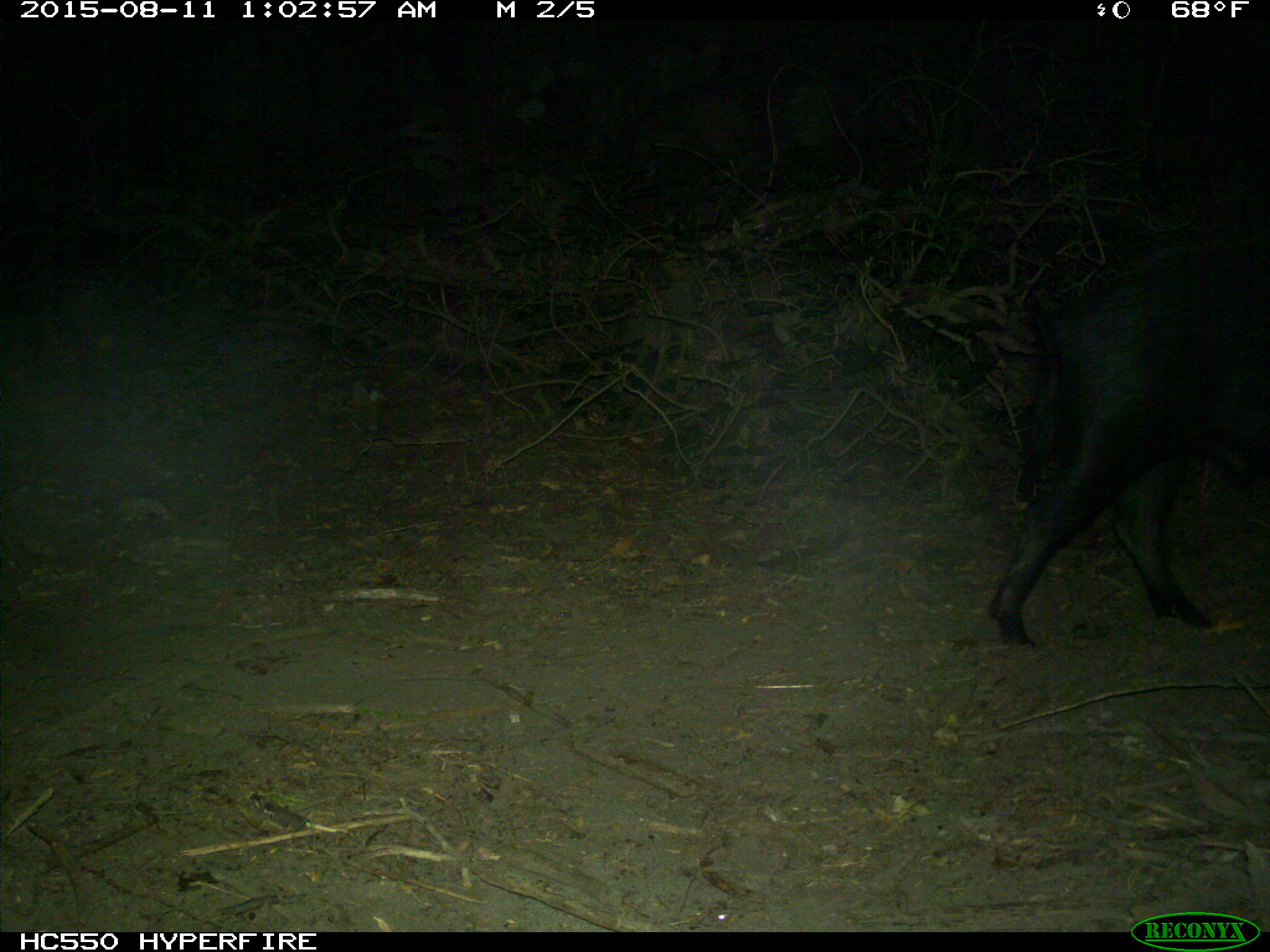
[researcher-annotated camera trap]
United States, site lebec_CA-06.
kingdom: Animalia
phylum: Chordata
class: Mammalia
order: Artiodactyla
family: Suidae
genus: Sus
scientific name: Sus scrofa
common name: wild boar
Sus scrofa (wild boar).